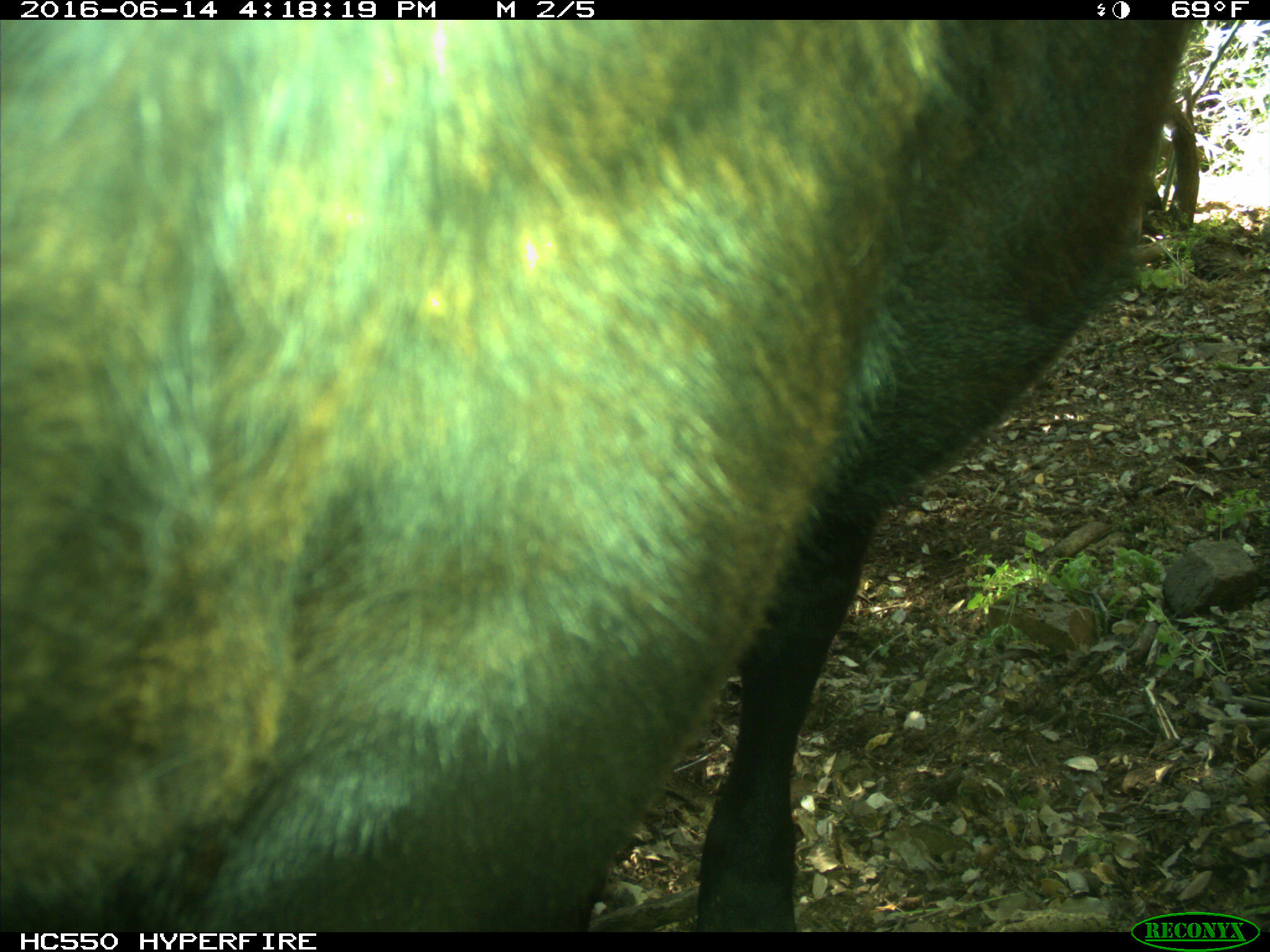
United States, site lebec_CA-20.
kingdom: Animalia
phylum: Chordata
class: Mammalia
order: Artiodactyla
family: Bovidae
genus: Bos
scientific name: Bos taurus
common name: domestic cow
Bos taurus (domestic cow).